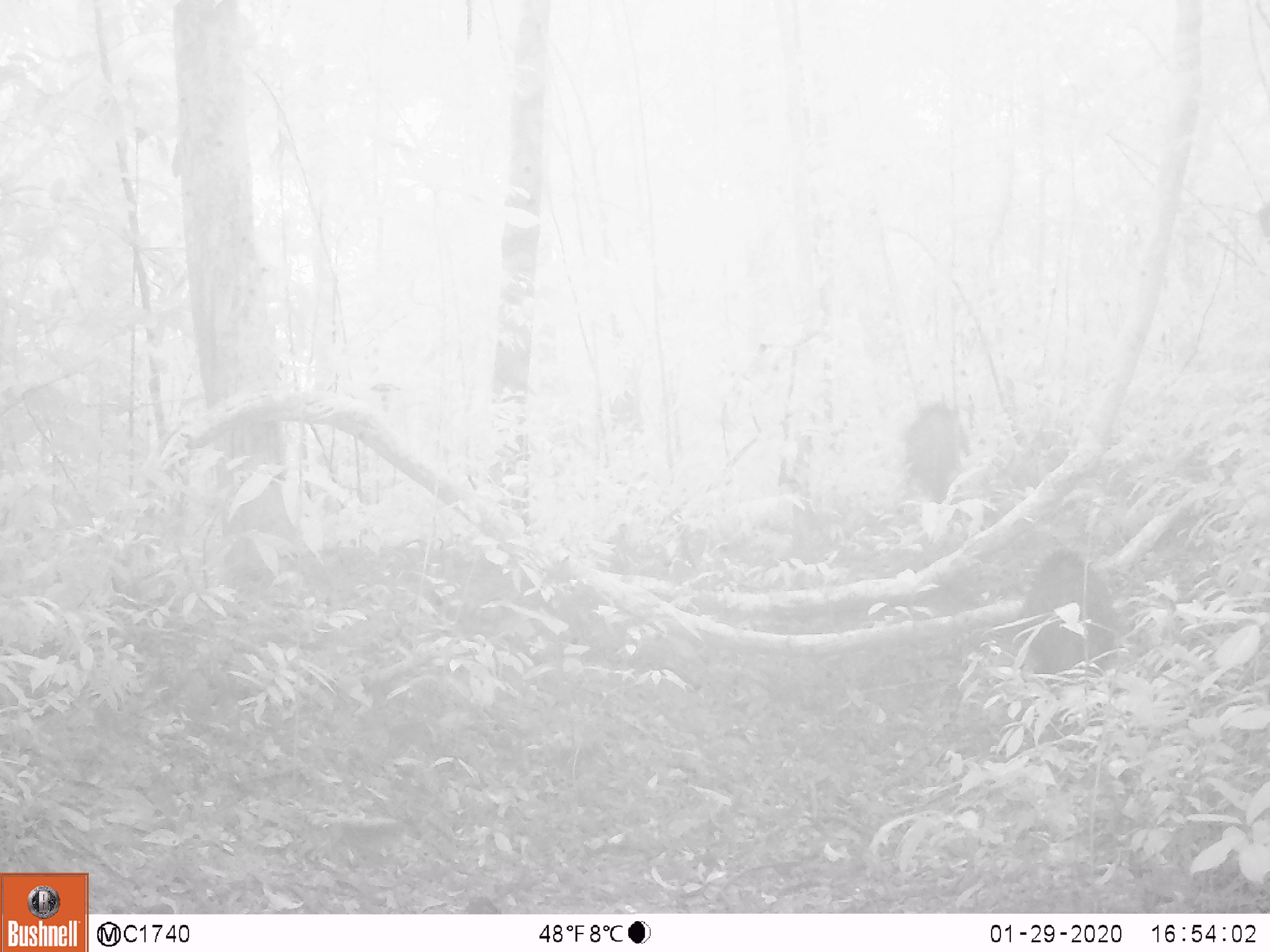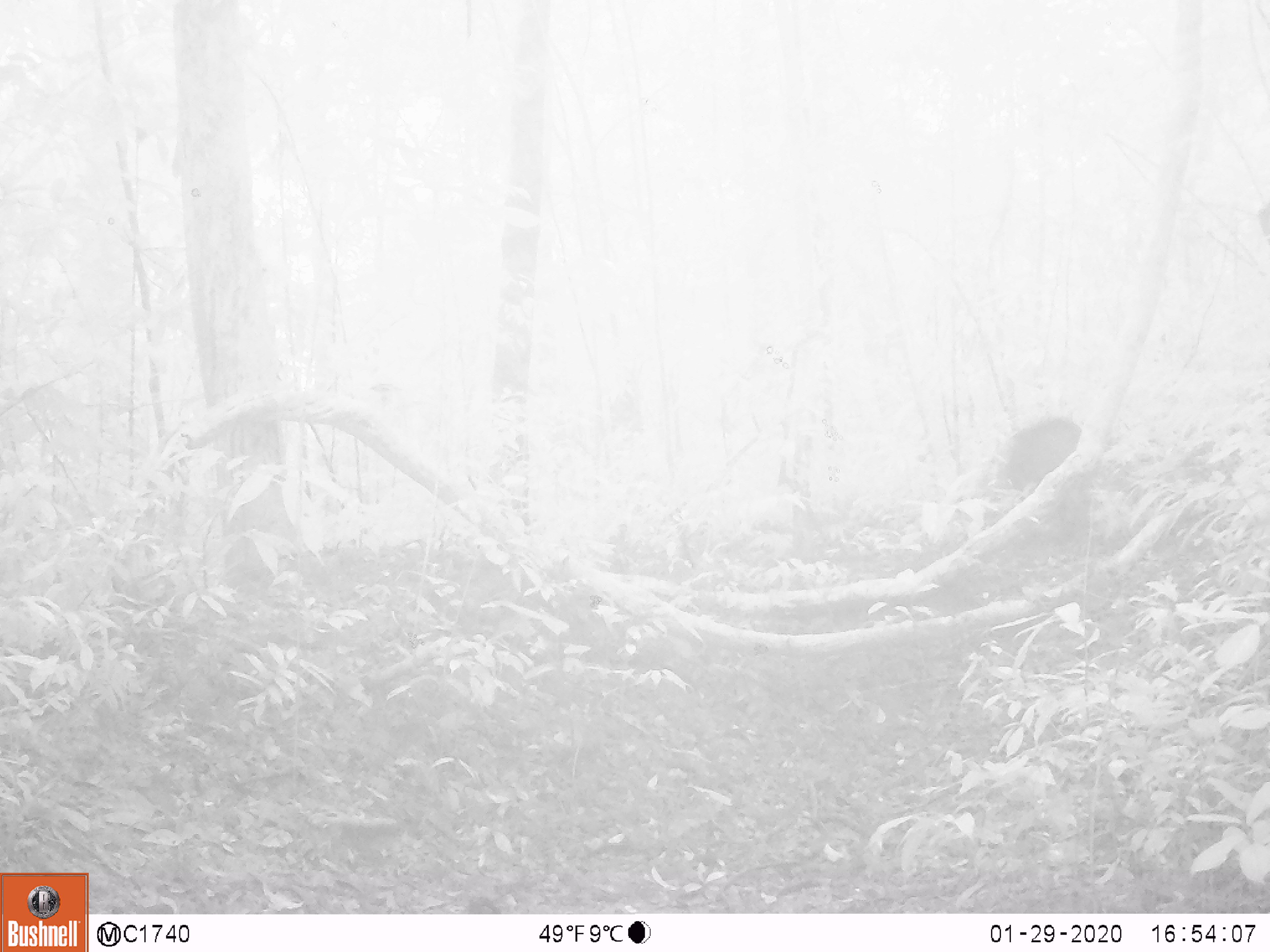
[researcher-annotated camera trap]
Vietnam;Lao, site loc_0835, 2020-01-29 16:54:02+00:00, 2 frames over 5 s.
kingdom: Animalia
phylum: Chordata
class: Mammalia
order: Artiodactyla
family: Suidae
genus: Sus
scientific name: Sus scrofa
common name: eurasian wild pig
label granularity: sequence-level